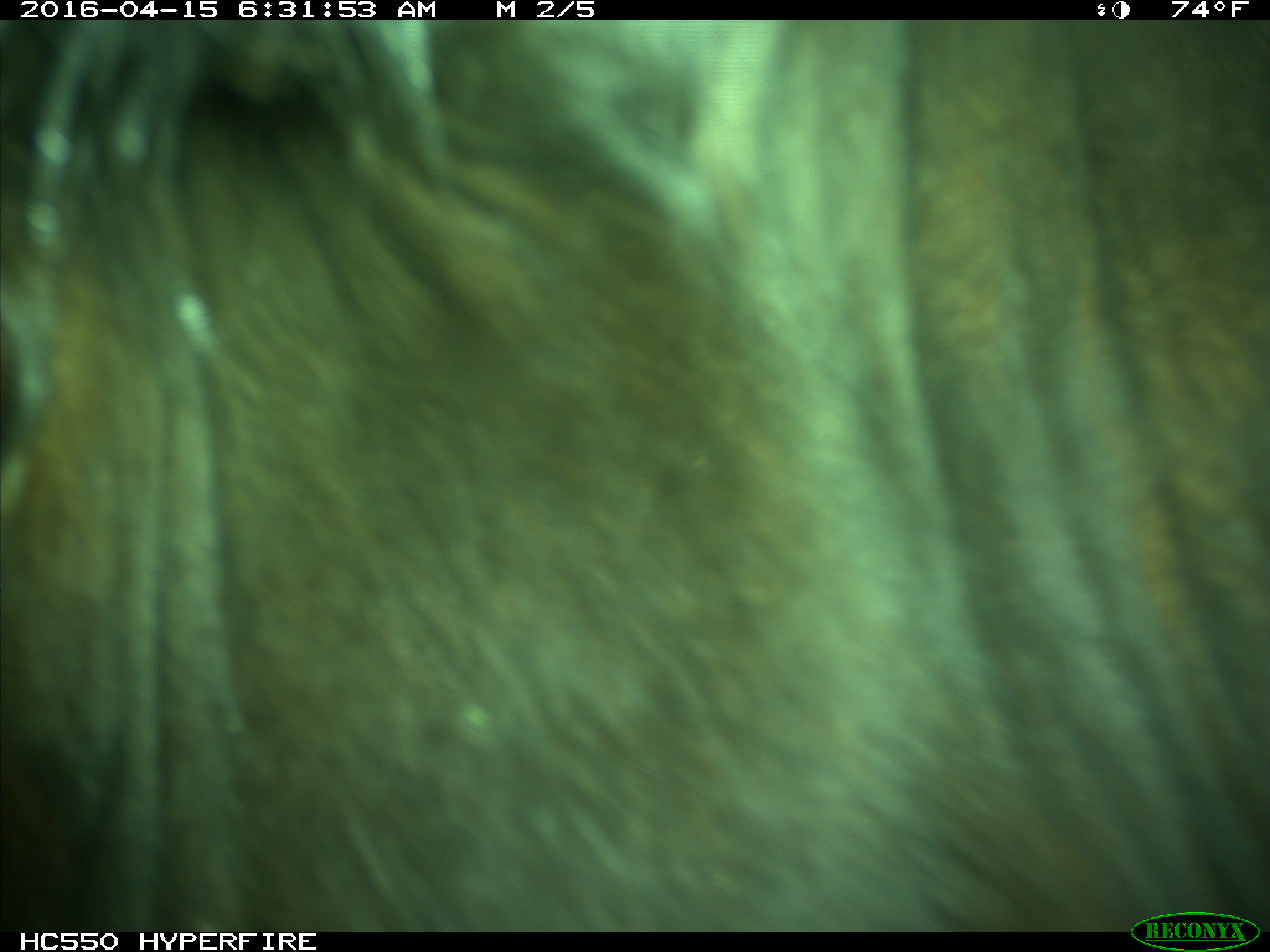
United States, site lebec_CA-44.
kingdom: Animalia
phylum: Chordata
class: Mammalia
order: Artiodactyla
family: Bovidae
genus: Bos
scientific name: Bos taurus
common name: domestic cow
Bos taurus (domestic cow).